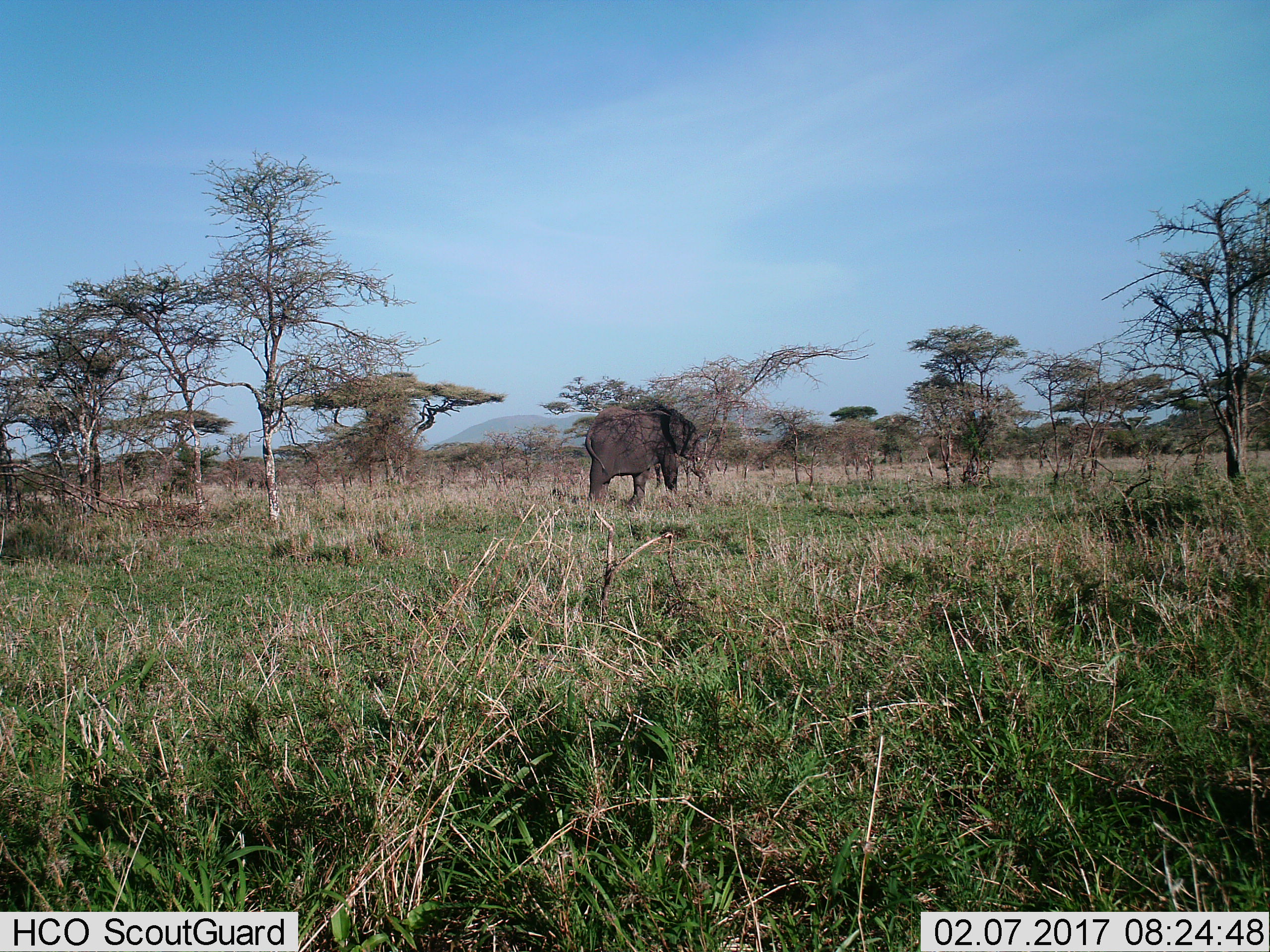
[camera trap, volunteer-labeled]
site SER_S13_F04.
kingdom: Animalia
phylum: Chordata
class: Mammalia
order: Proboscidea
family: Elephantidae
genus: Loxodonta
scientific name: Loxodonta africana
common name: african bush elephant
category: elephant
Elephant (african bush elephant) (Loxodonta africana), count 1. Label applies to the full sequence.